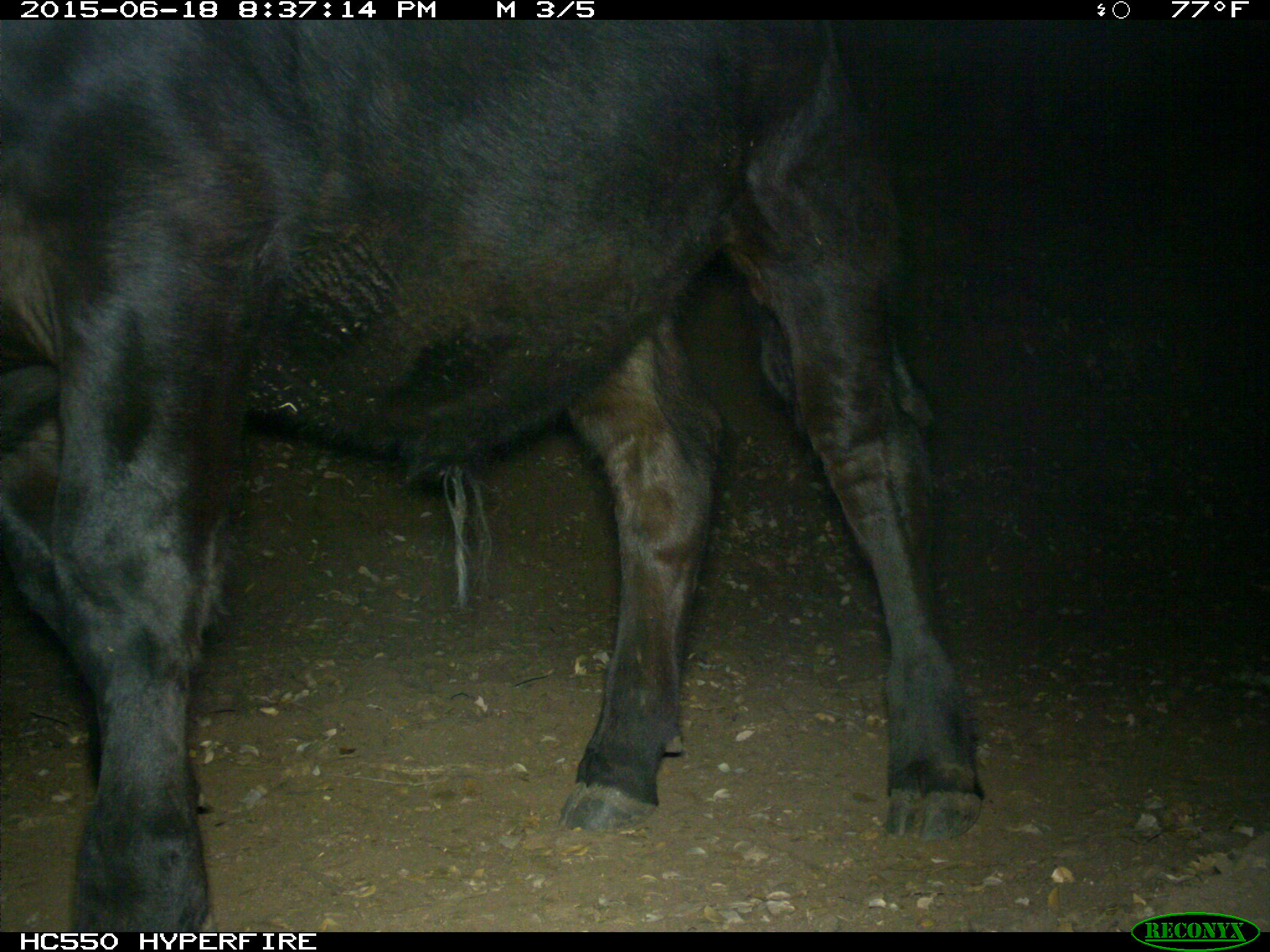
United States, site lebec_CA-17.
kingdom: Animalia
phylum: Chordata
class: Mammalia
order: Artiodactyla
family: Bovidae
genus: Bos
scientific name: Bos taurus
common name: domestic cow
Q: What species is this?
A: Bos taurus (domestic cow).